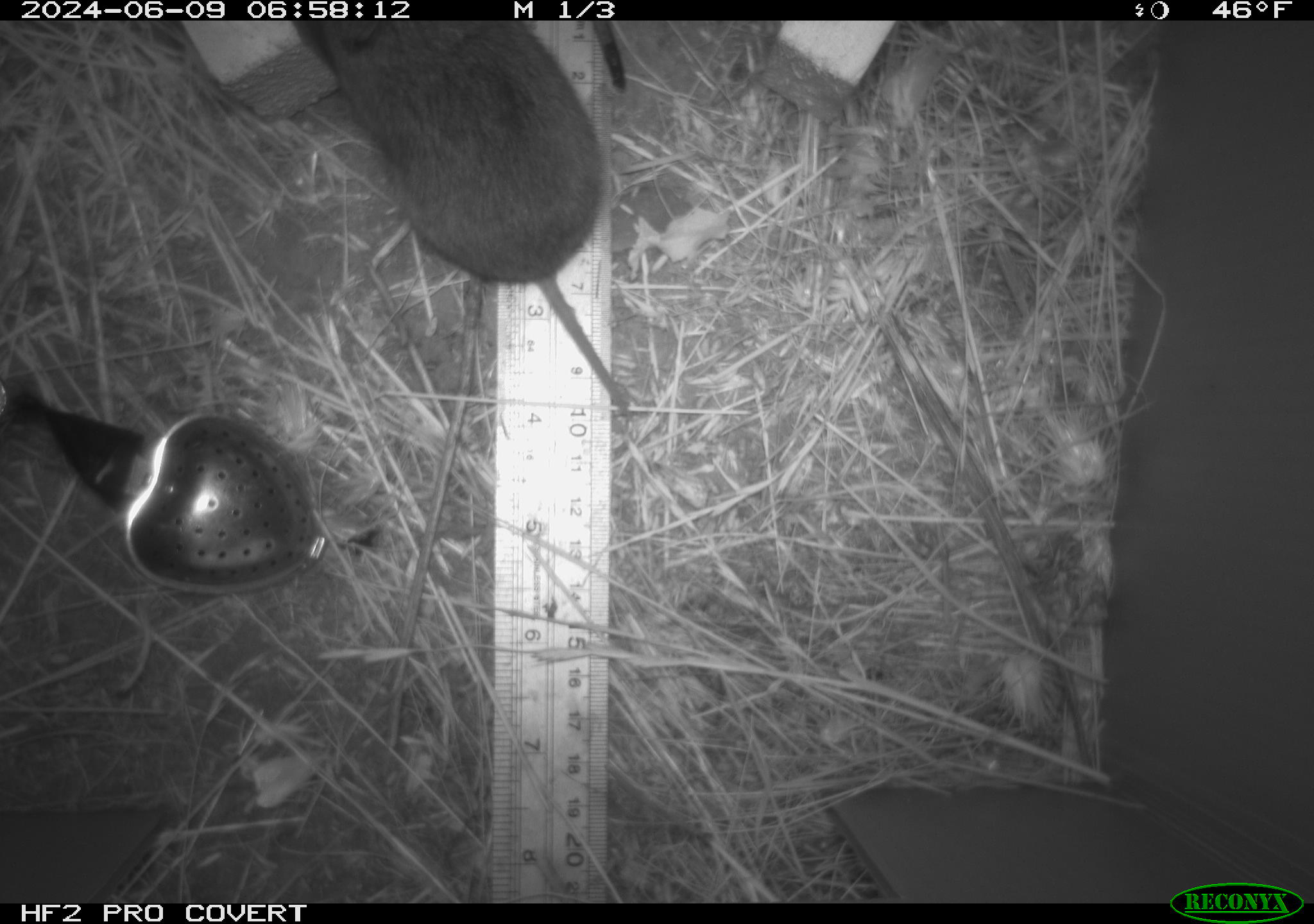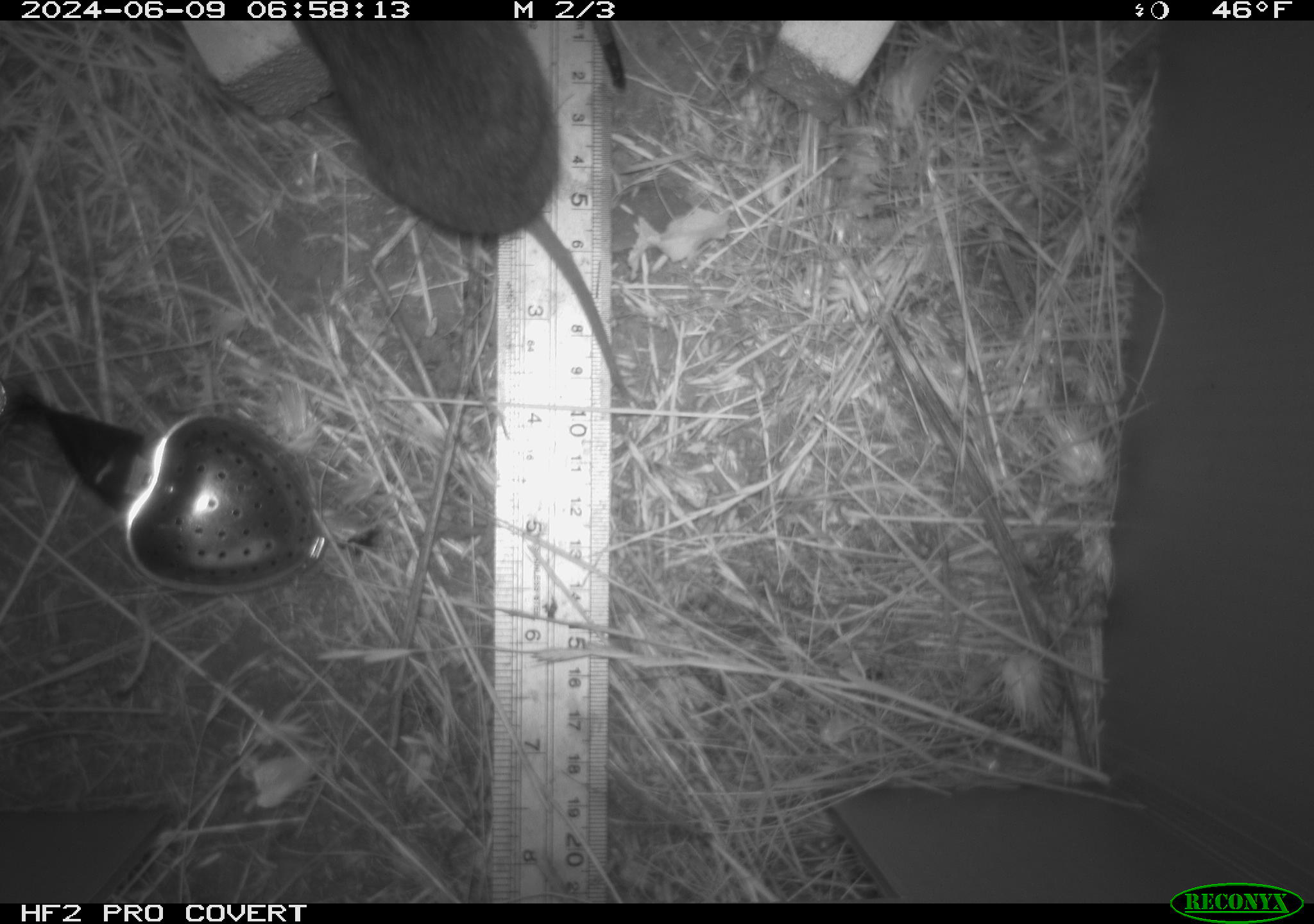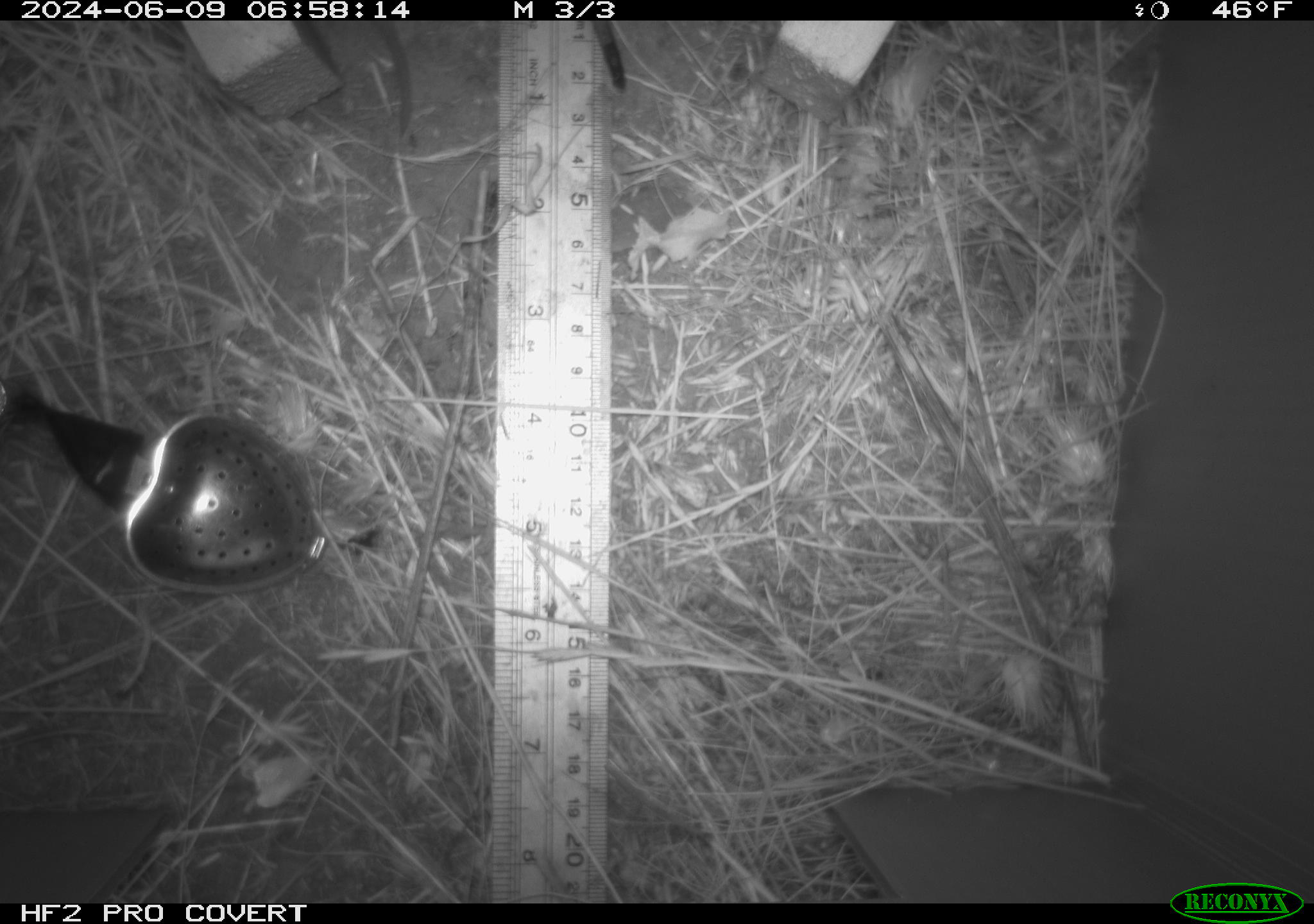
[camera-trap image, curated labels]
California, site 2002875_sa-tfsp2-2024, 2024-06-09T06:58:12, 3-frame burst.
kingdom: Animalia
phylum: Chordata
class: Mammalia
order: Rodentia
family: Cricetidae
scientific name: Arvicolinae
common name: voles, lemmings, and muskrats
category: arvicolinae subfamily